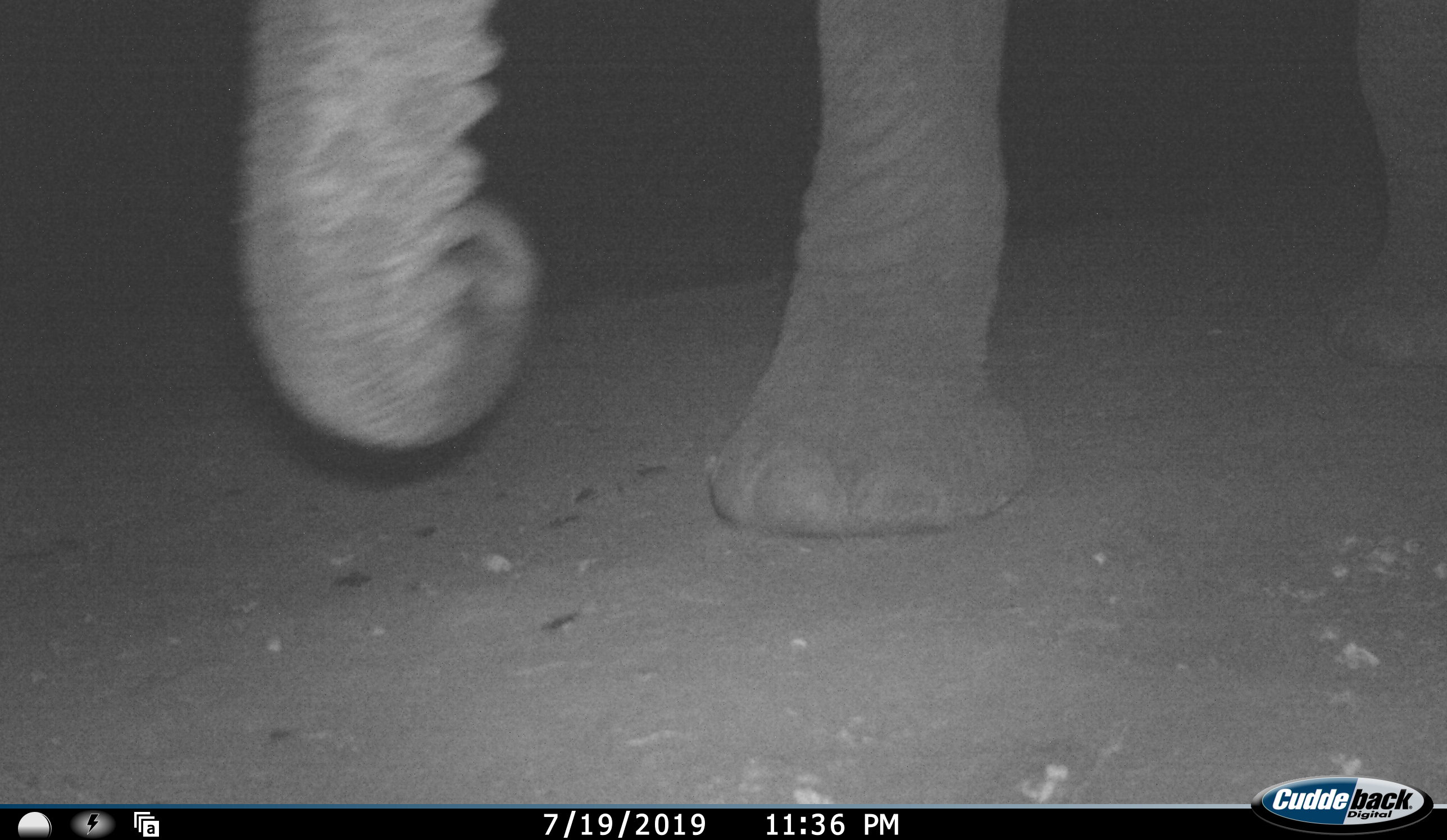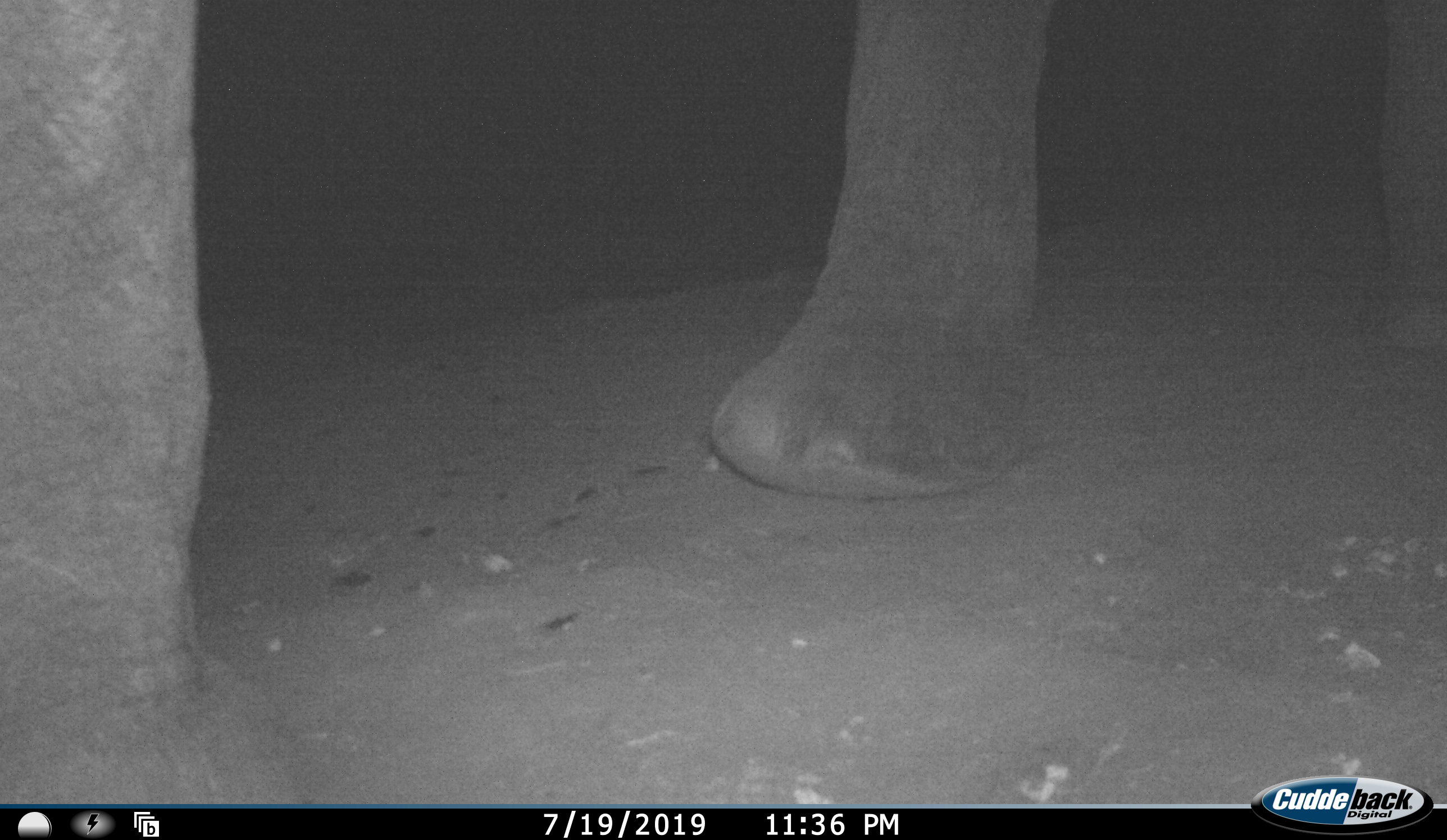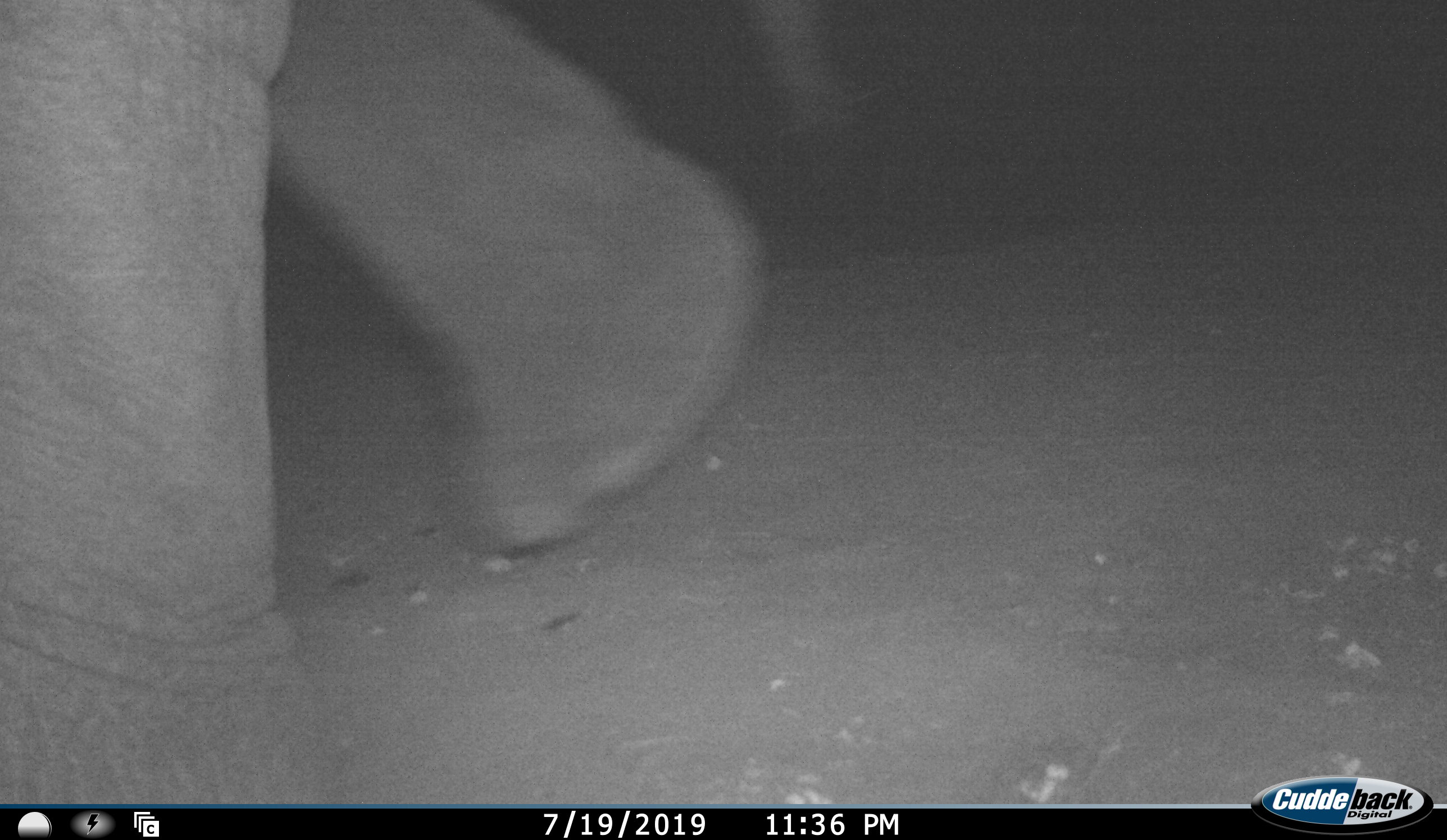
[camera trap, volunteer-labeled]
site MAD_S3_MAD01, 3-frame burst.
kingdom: Animalia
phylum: Chordata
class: Mammalia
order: Proboscidea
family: Elephantidae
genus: Loxodonta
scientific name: Loxodonta africana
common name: african bush elephant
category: elephant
Elephant (african bush elephant) (Loxodonta africana), count 1. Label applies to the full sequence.